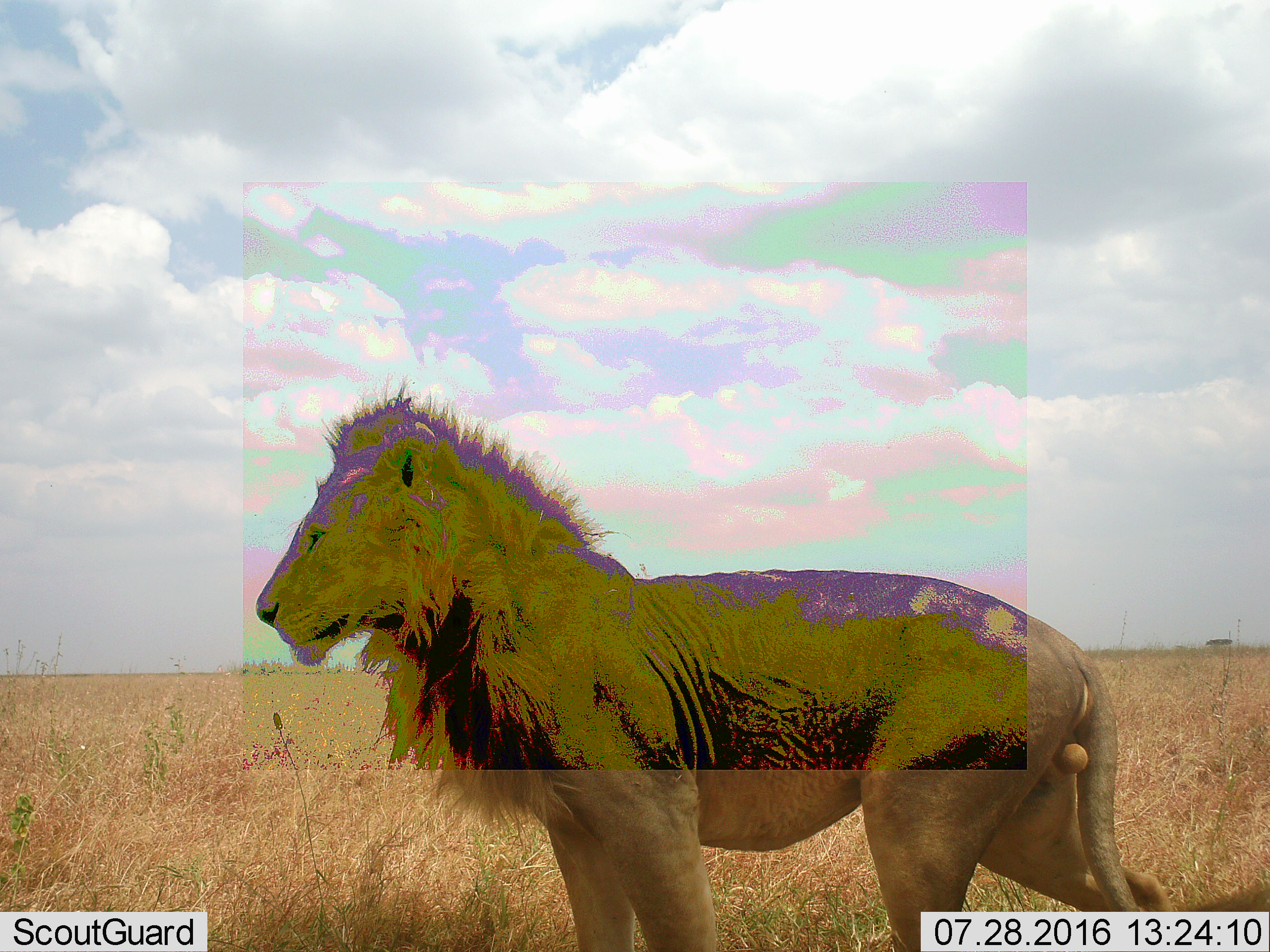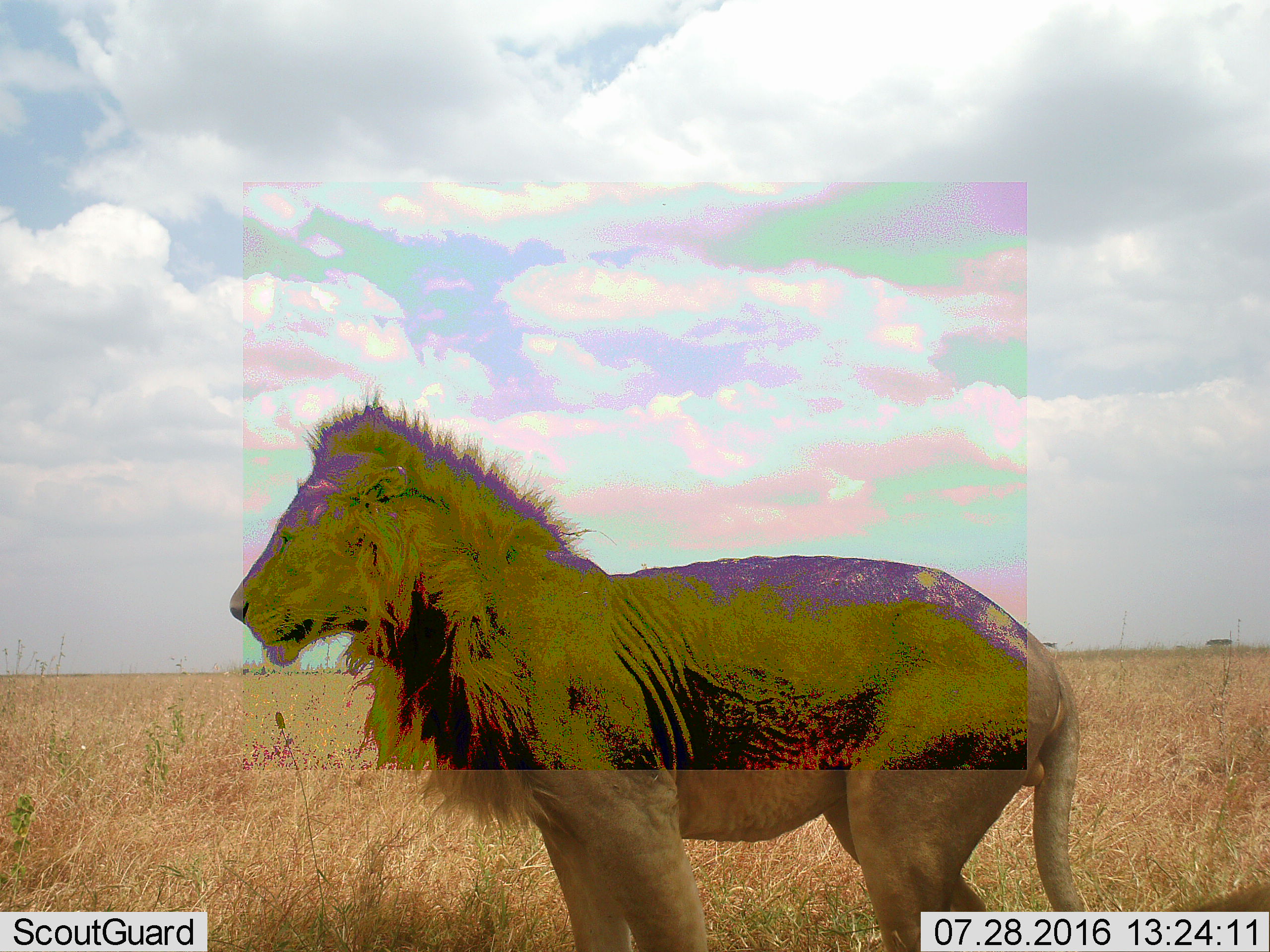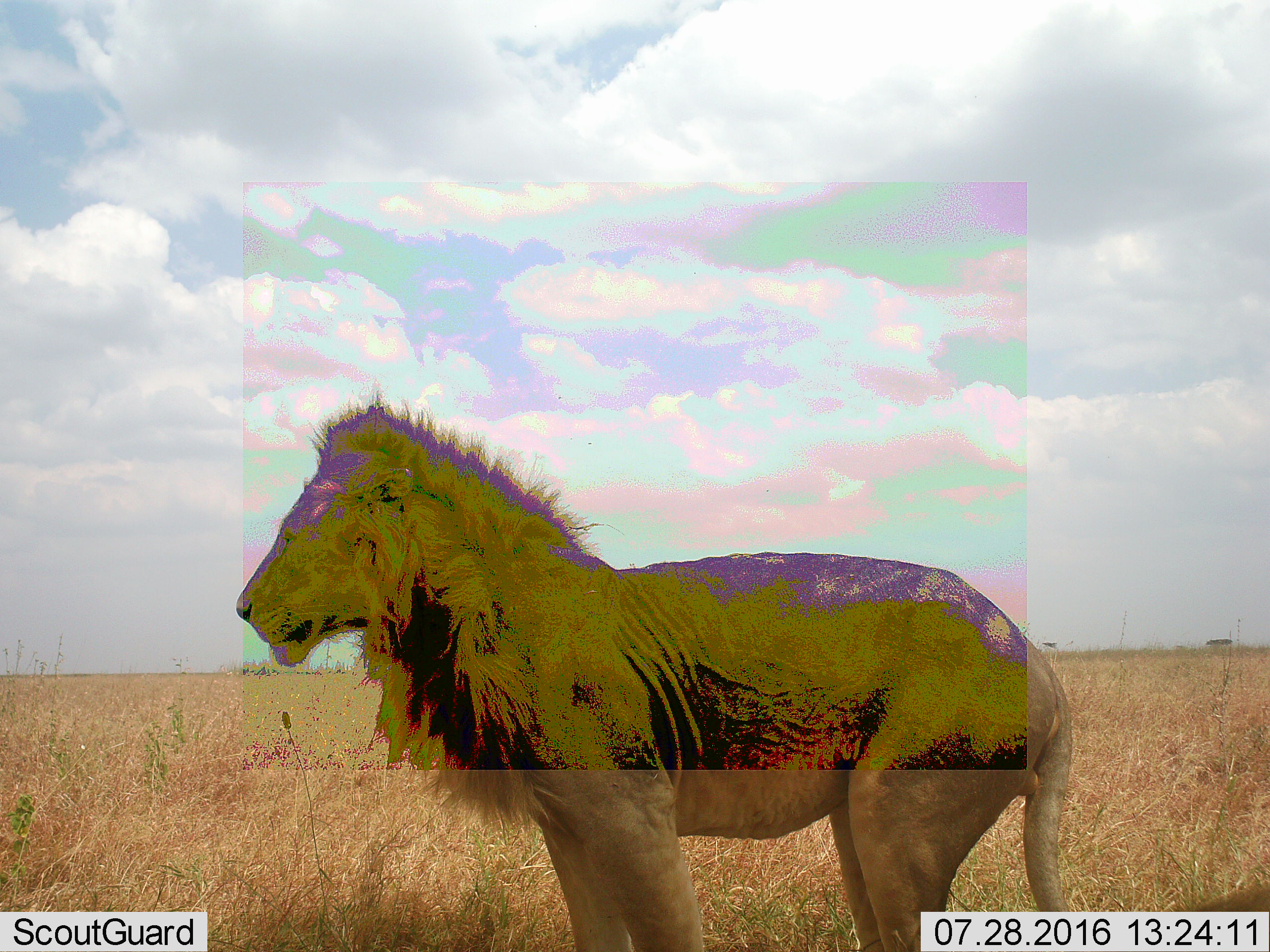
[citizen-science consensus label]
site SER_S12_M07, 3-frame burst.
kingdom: Animalia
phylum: Chordata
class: Mammalia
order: Carnivora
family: Felidae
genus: Panthera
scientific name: Panthera leo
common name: lion male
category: lionmale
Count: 1.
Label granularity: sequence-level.